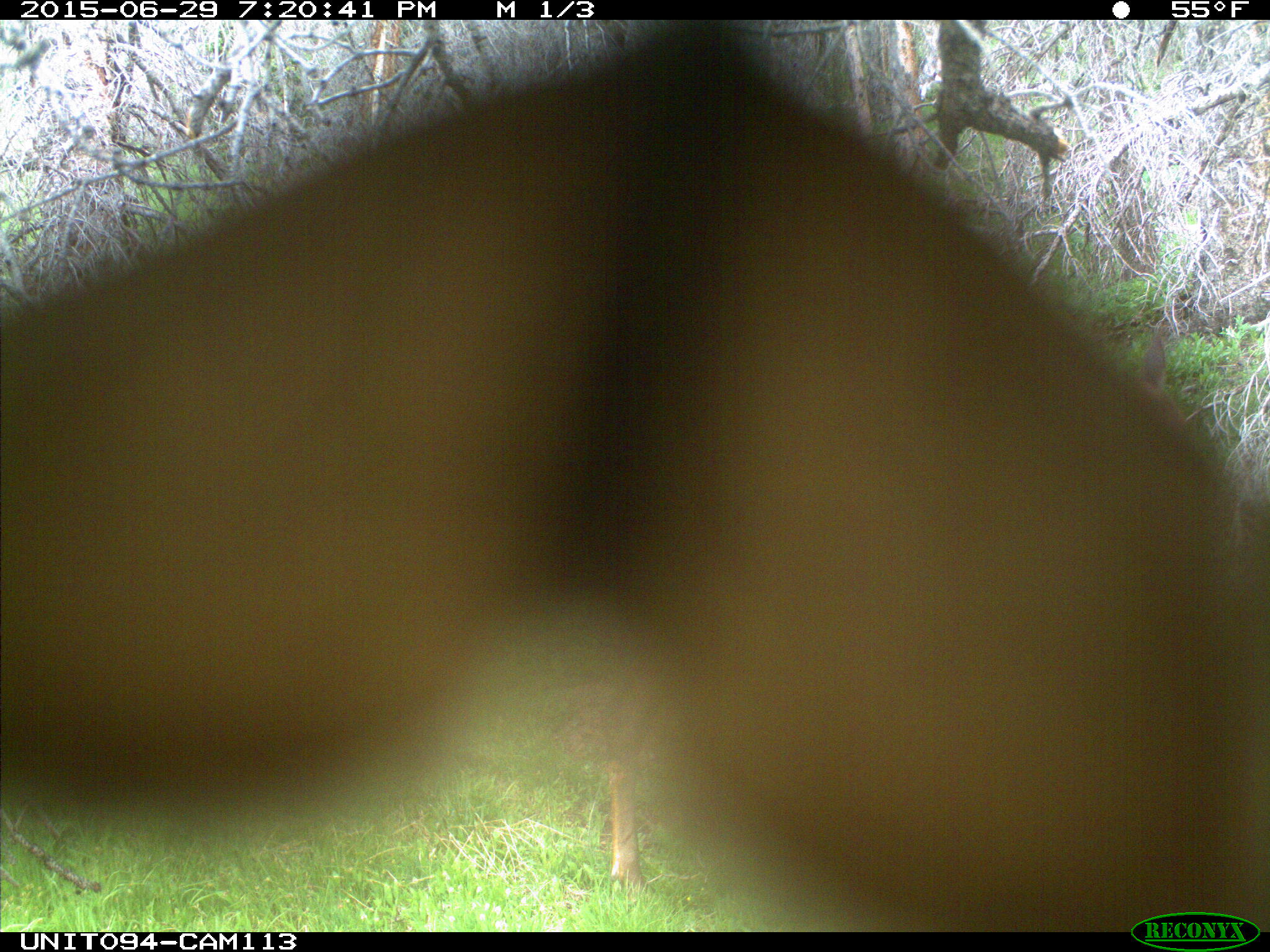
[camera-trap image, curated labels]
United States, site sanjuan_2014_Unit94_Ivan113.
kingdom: Animalia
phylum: Chordata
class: Mammalia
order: Artiodactyla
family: Cervidae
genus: Cervus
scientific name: Cervus elaphus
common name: red deer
Cervus elaphus (red deer).